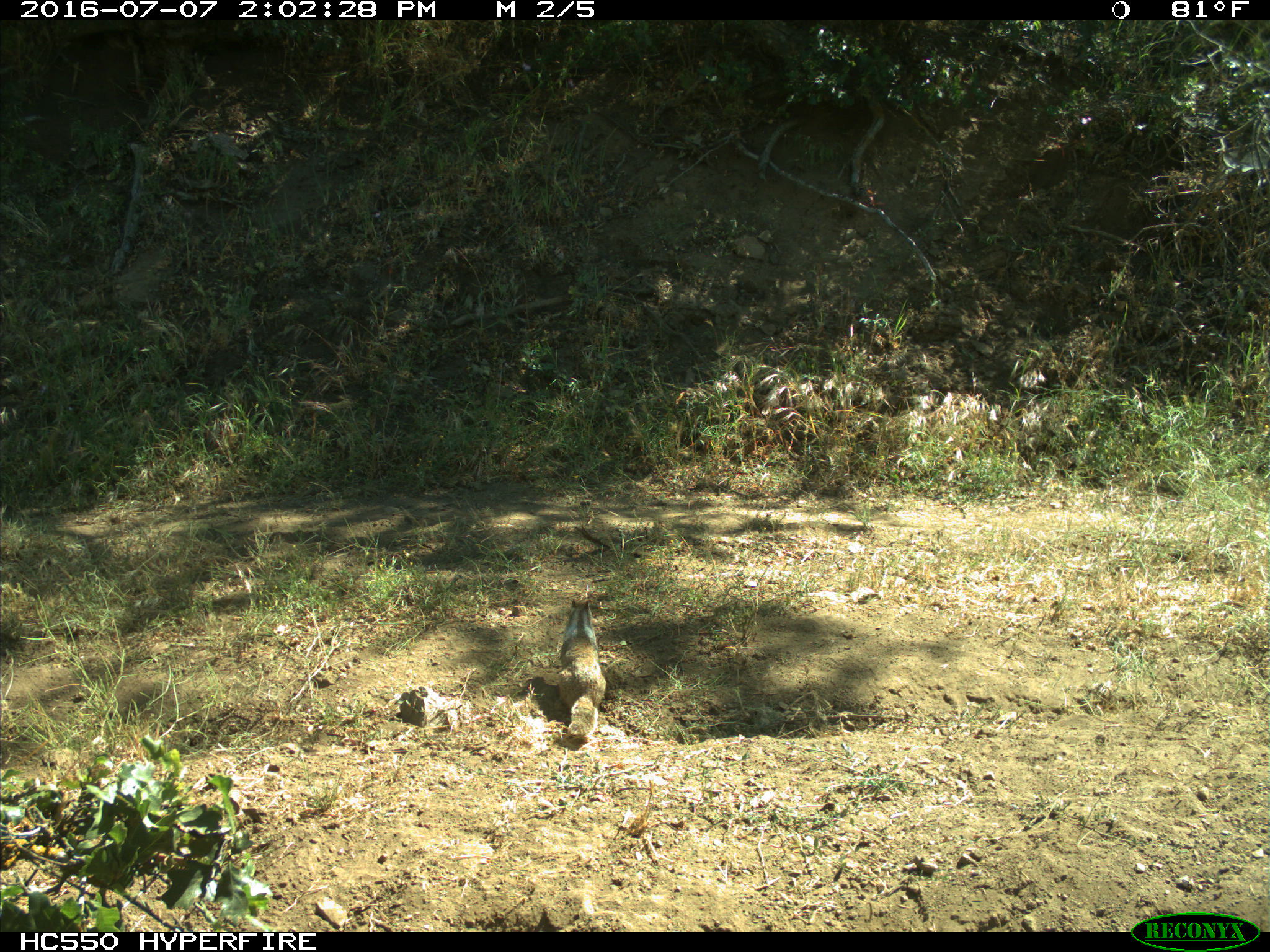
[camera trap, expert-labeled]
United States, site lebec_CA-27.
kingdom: Animalia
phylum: Chordata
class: Mammalia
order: Rodentia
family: Sciuridae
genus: Otospermophilus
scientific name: Otospermophilus beecheyi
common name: california ground squirrel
Otospermophilus beecheyi (california ground squirrel).